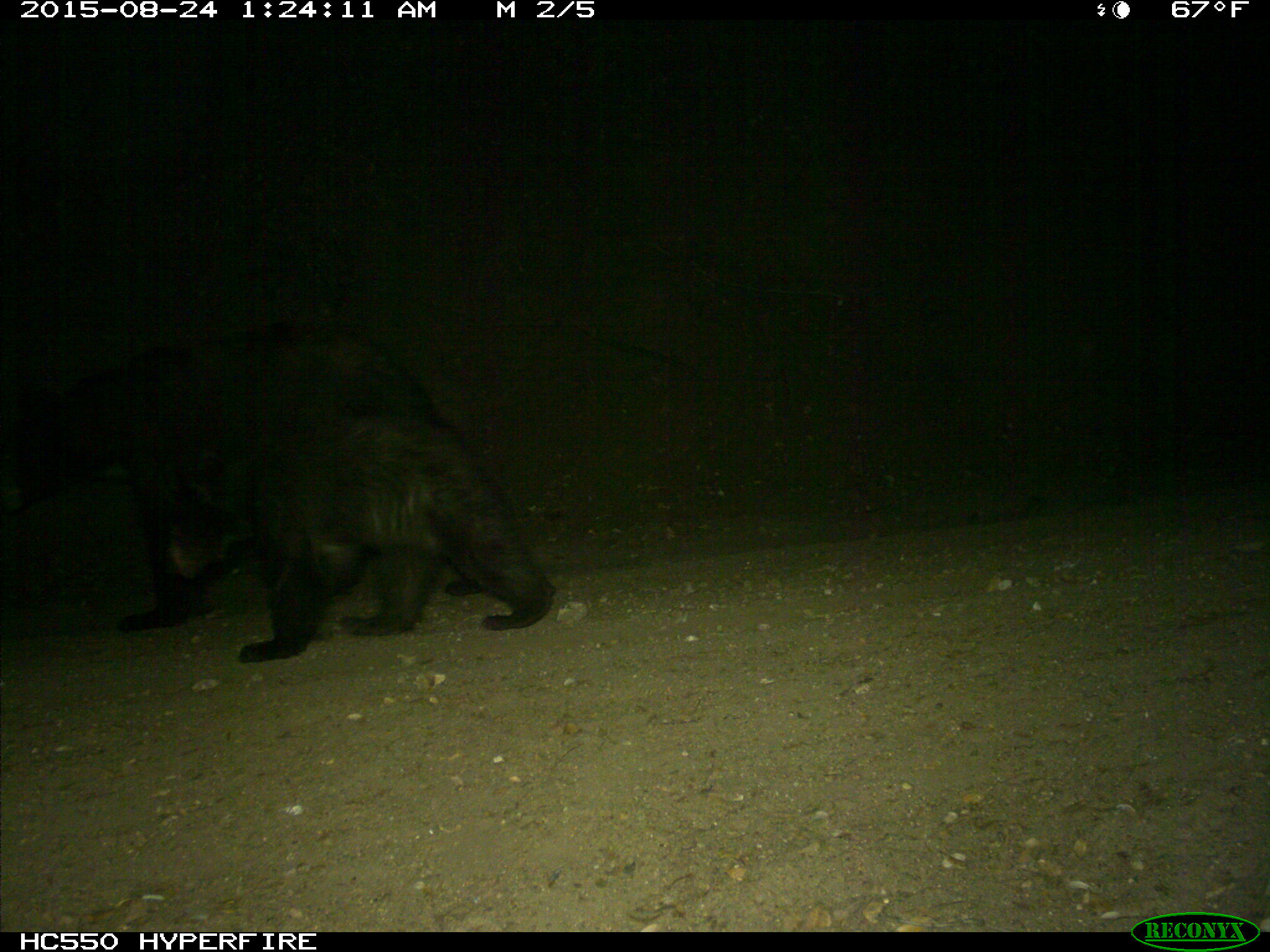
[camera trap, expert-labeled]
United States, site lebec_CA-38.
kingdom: Animalia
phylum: Chordata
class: Mammalia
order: Carnivora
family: Ursidae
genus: Ursus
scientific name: Ursus americanus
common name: american black bear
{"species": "Ursus americanus (american black bear)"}